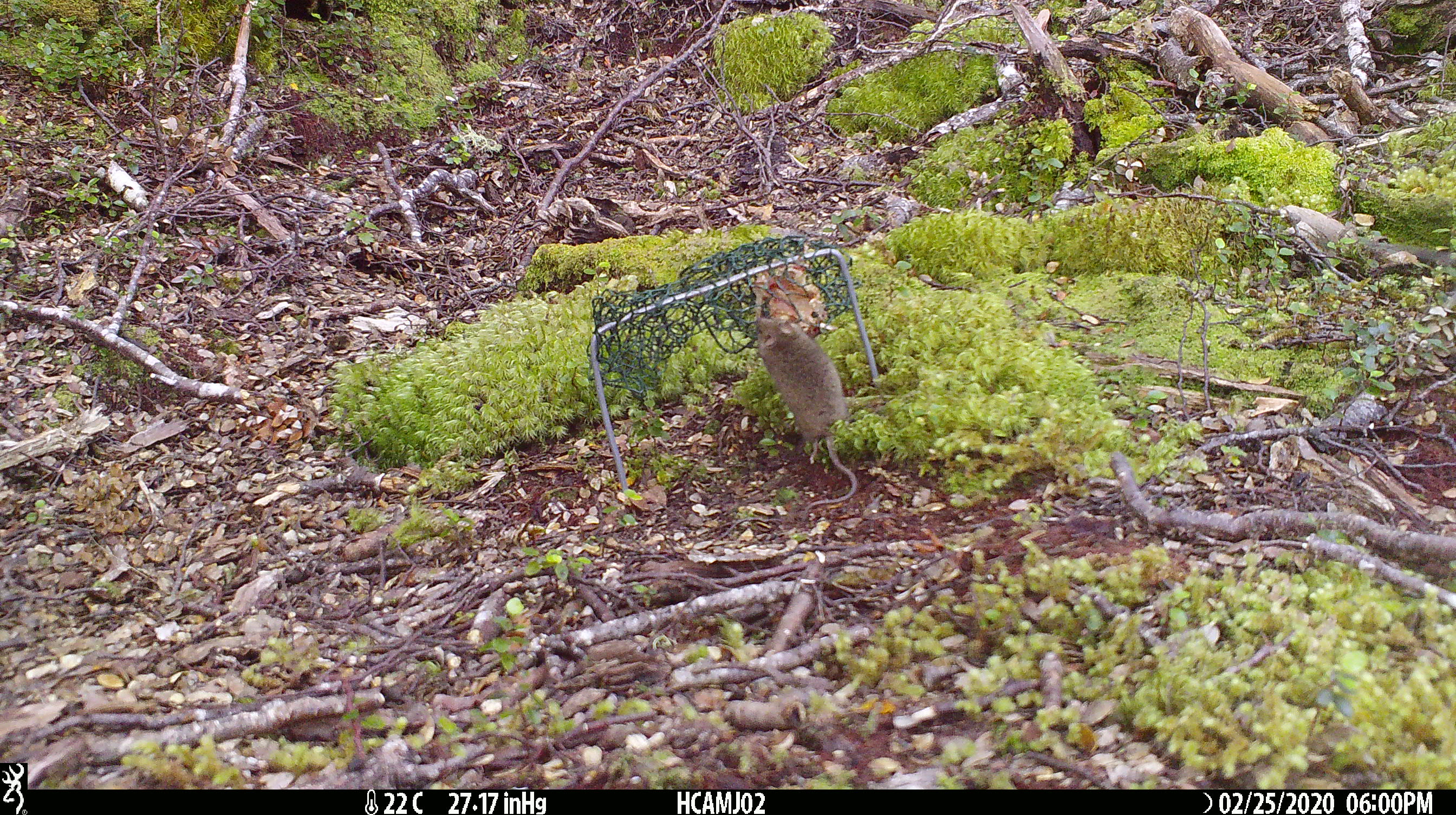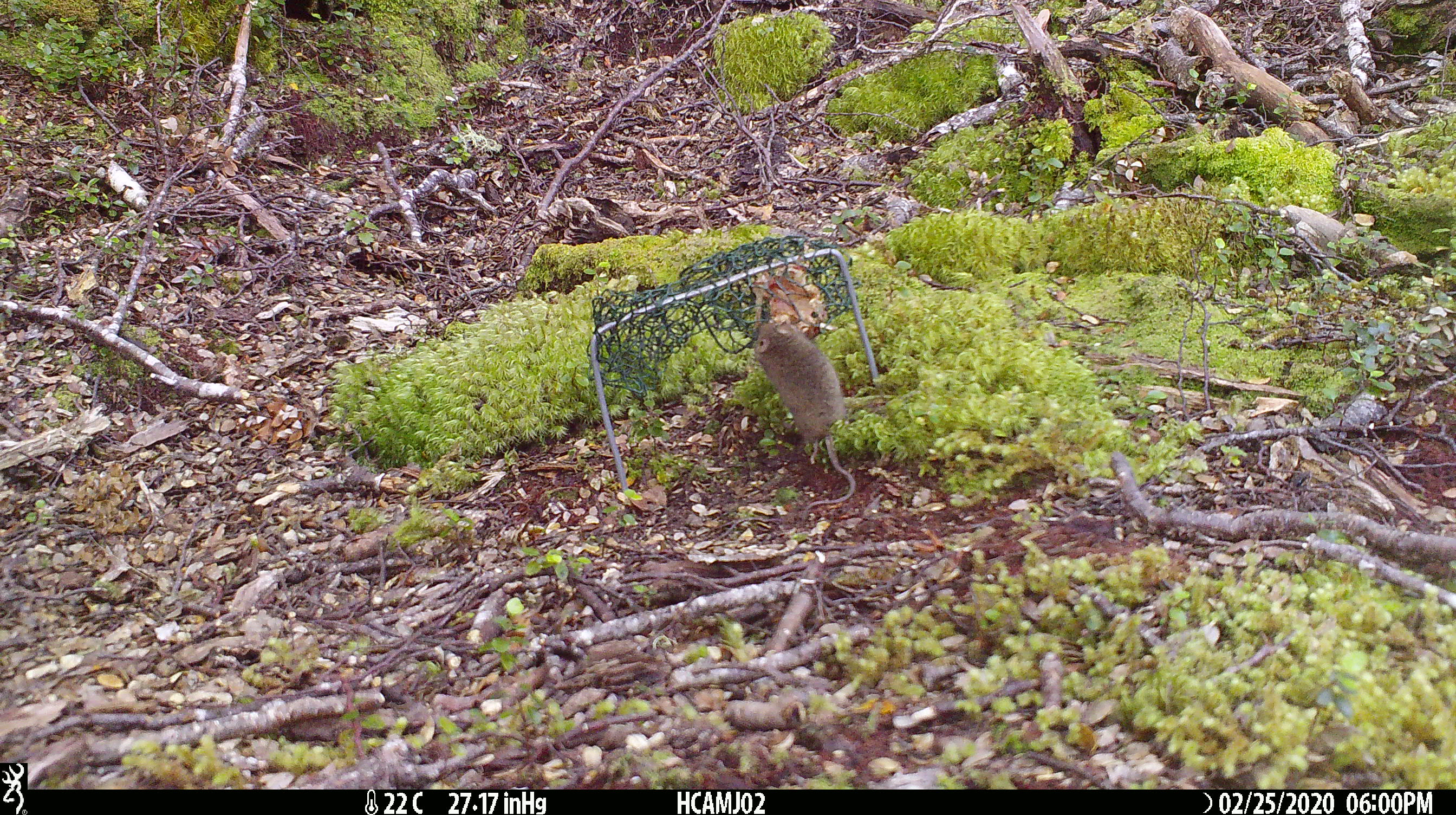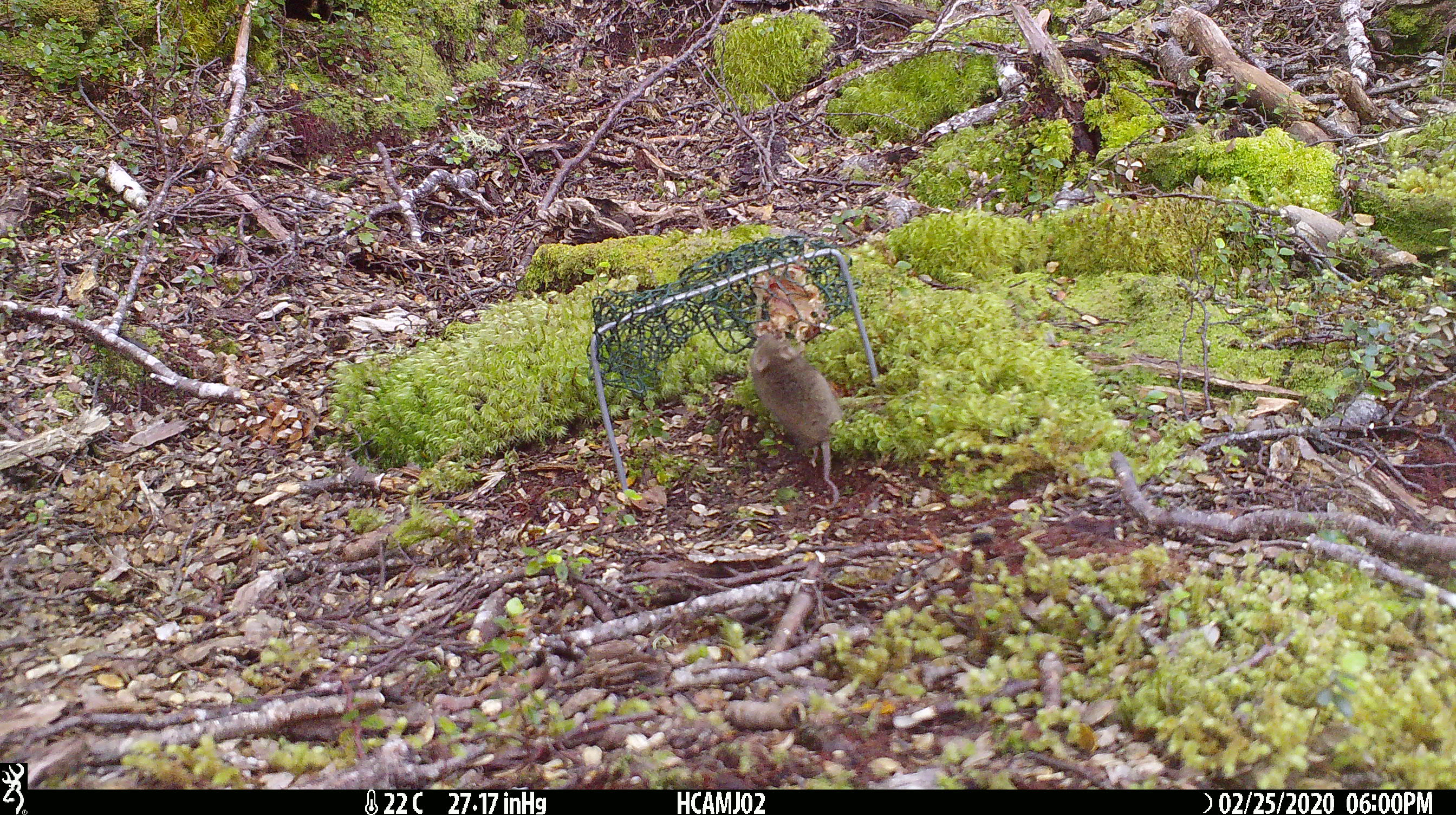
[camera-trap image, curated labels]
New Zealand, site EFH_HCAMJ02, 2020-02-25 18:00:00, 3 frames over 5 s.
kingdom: Animalia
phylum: Chordata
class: Mammalia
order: Rodentia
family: Muridae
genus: Mus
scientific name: Mus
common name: mouse